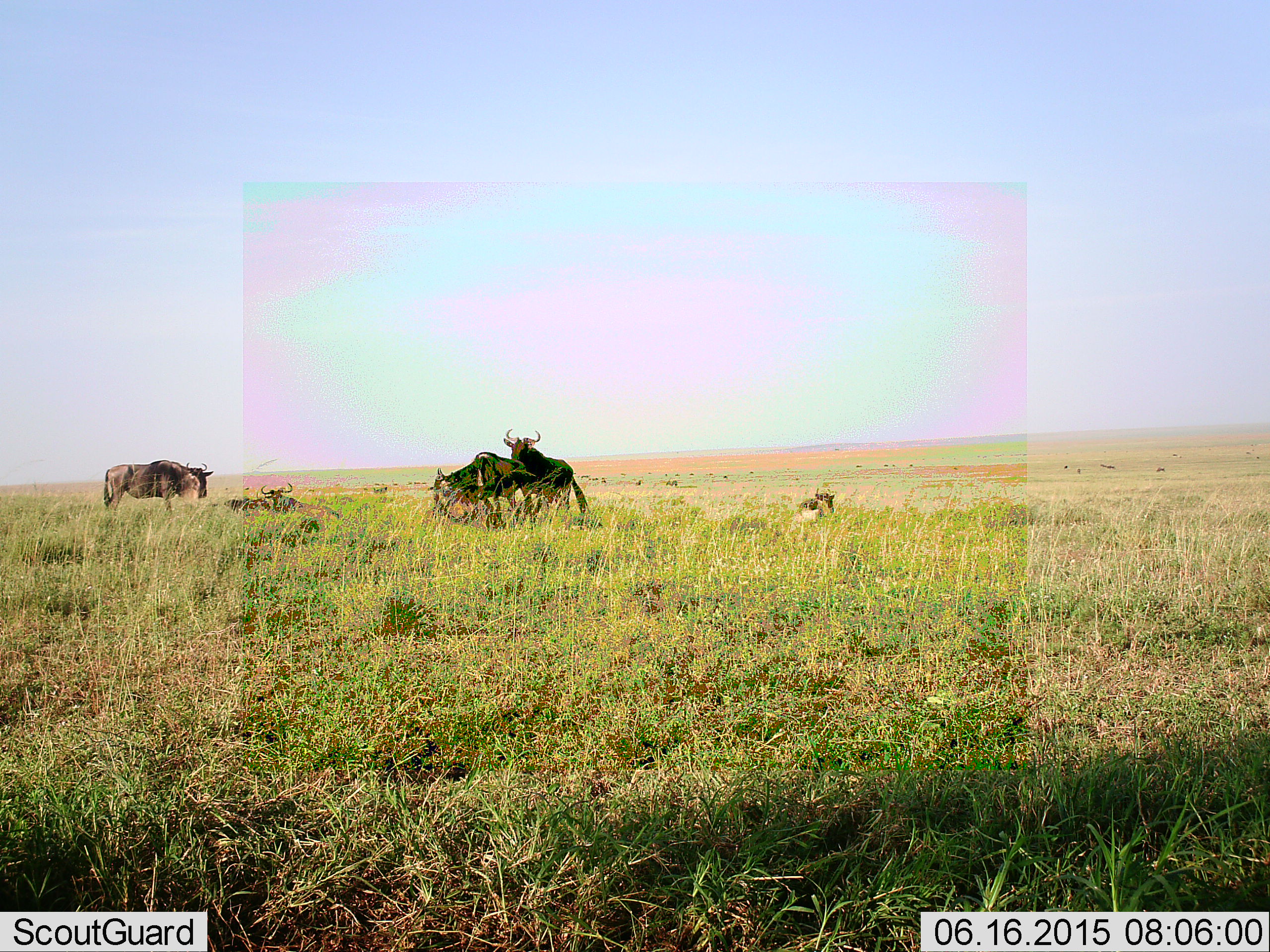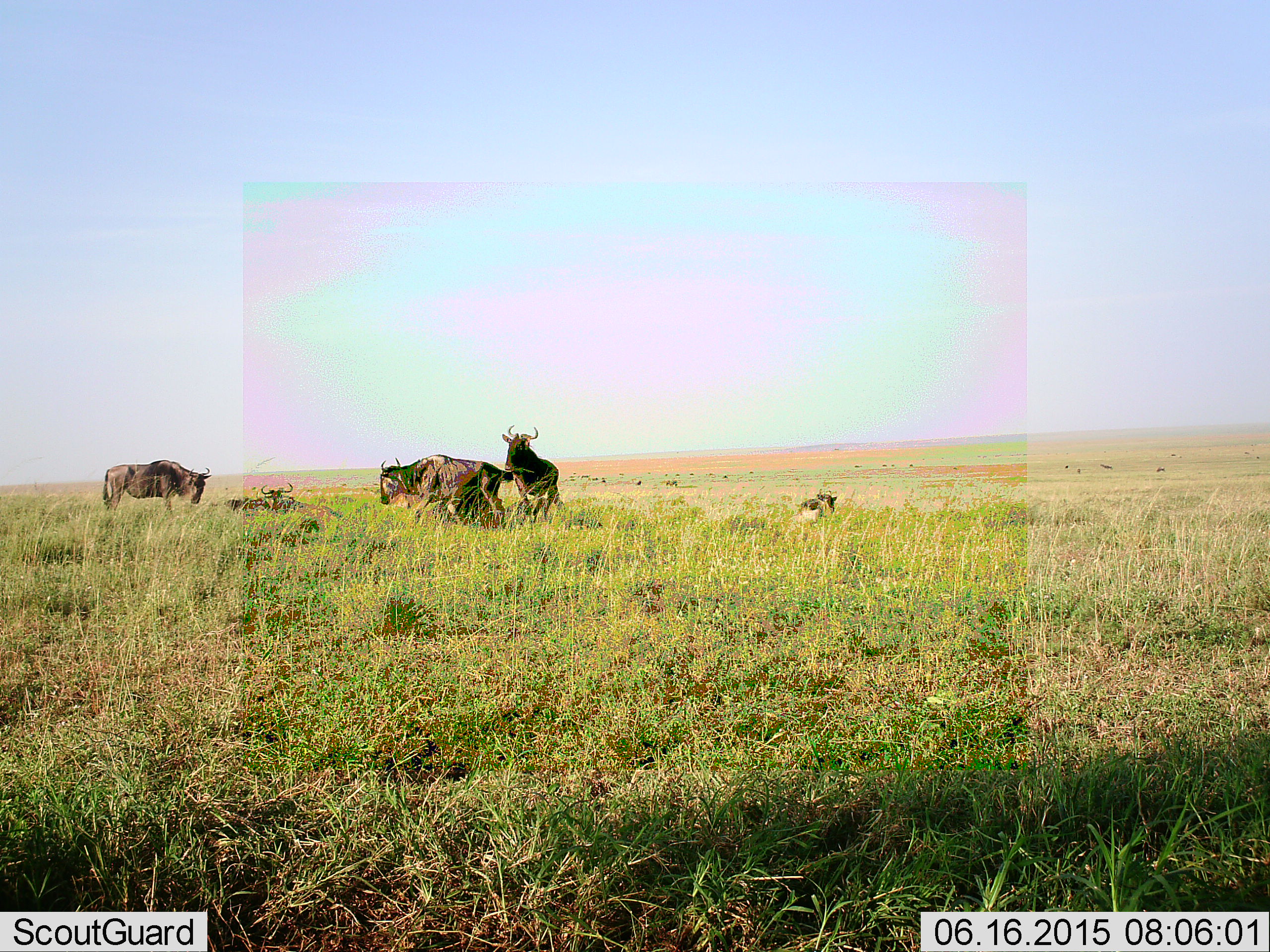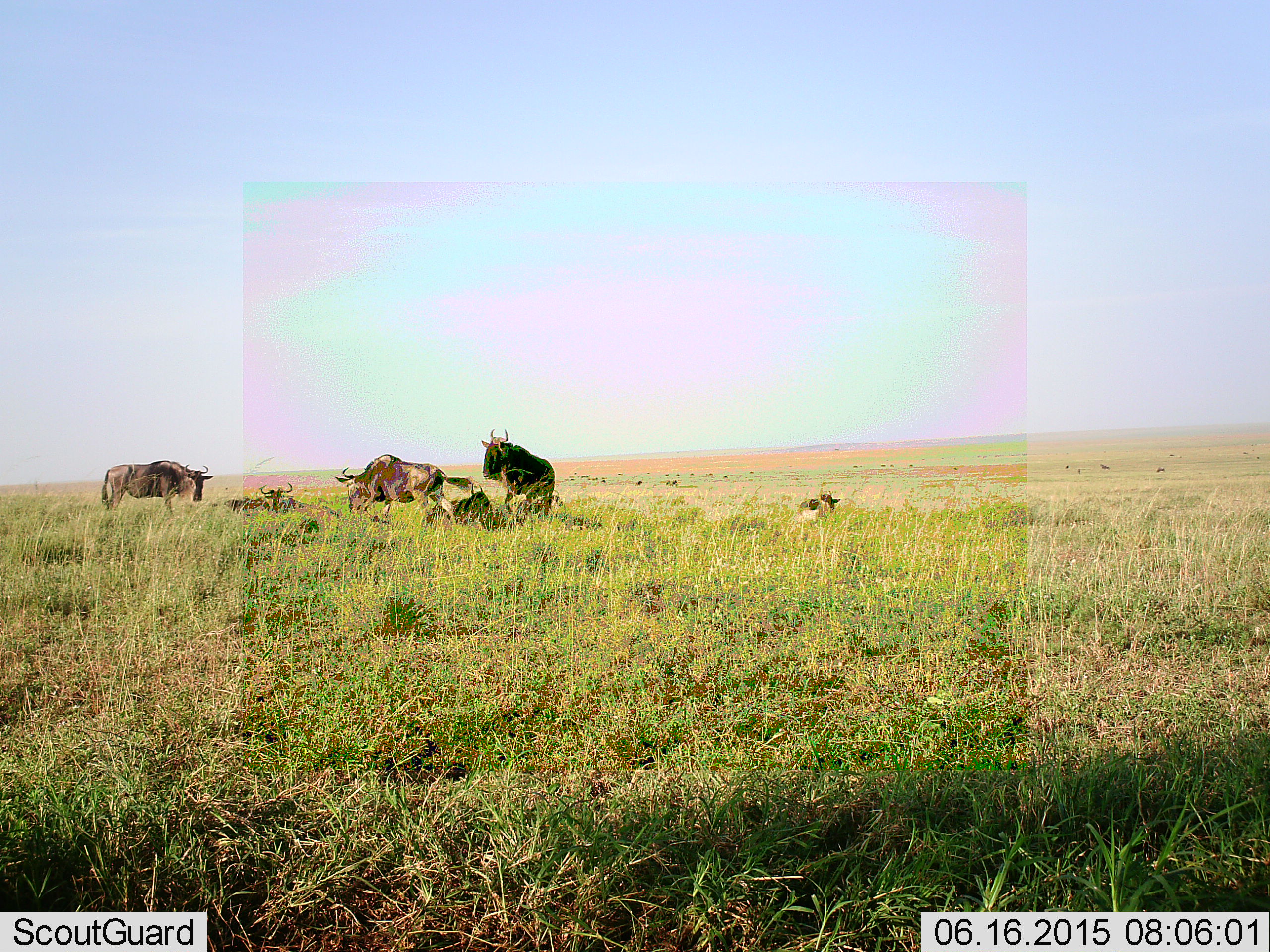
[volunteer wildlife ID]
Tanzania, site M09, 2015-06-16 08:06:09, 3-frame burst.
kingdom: Animalia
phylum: Chordata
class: Mammalia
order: Artiodactyla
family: Bovidae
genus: Connochaetes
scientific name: Connochaetes taurinus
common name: blue wildebeest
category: wildebeest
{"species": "wildebeest (blue wildebeest) (Connochaetes taurinus)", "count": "6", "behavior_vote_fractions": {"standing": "70%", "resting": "60%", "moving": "50%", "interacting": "10%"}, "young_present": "10%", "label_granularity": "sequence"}